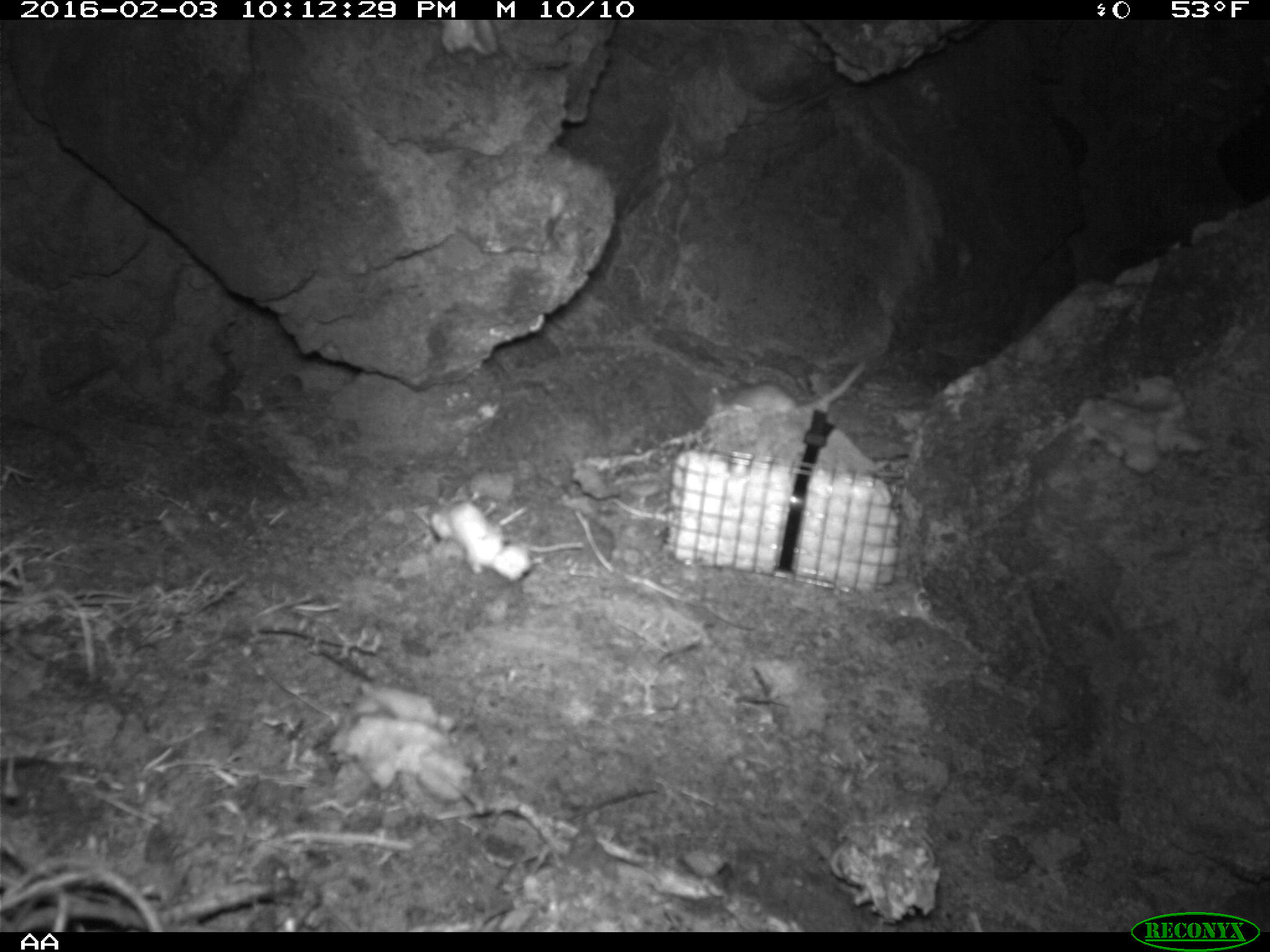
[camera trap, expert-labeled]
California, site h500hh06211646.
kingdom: Animalia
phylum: Chordata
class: Mammalia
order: Rodentia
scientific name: Rodentia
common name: rodent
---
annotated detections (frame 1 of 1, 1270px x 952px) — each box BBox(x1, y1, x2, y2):
rodent: BBox(711, 357, 867, 415)